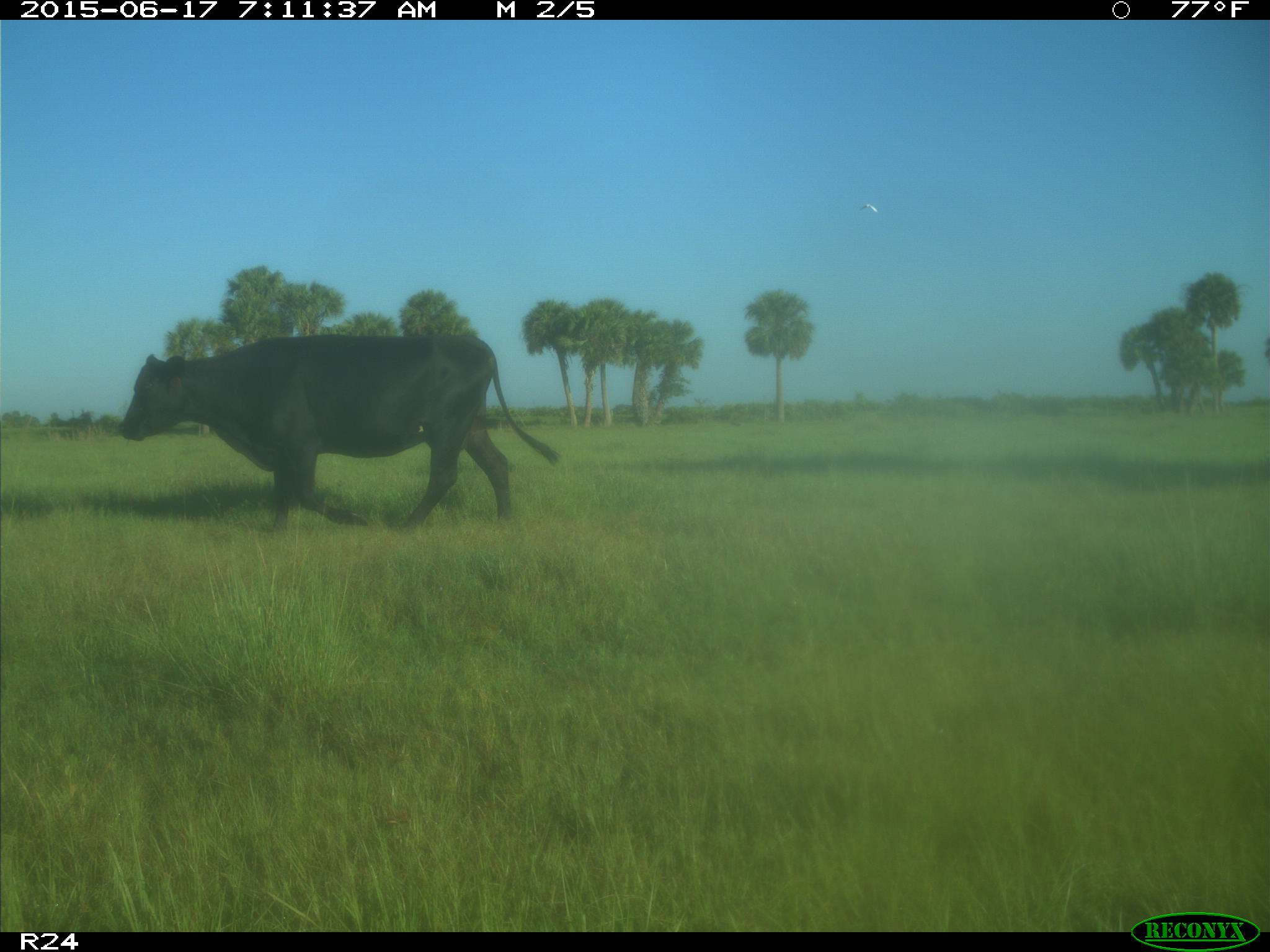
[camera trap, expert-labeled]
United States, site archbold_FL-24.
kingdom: Animalia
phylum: Chordata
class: Mammalia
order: Artiodactyla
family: Bovidae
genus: Bos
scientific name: Bos taurus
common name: domestic cow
Bos taurus (domestic cow).